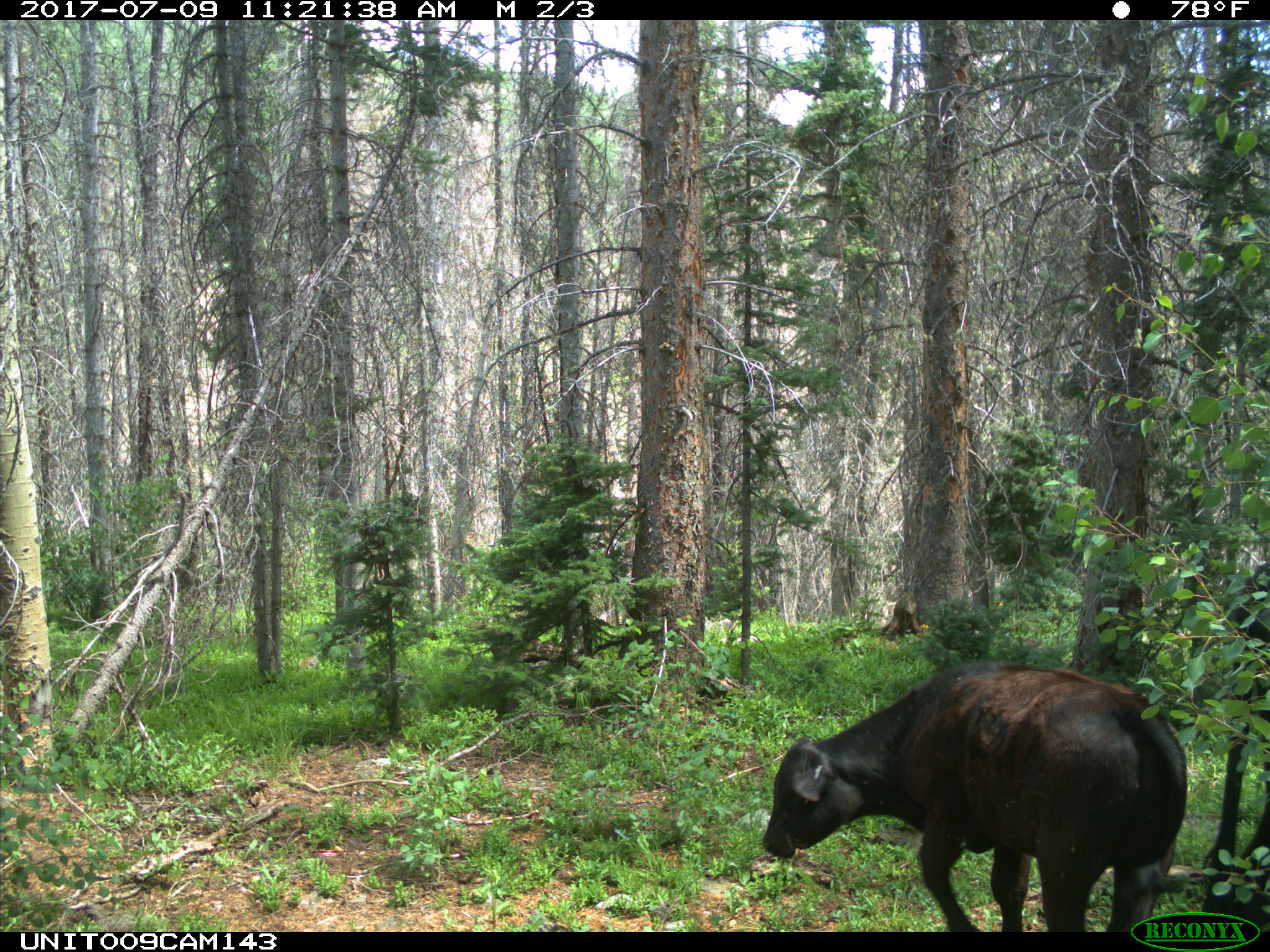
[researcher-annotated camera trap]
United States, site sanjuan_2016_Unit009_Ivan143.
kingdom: Animalia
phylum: Chordata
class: Mammalia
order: Artiodactyla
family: Bovidae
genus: Bos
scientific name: Bos taurus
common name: domestic cow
Bos taurus (domestic cow).